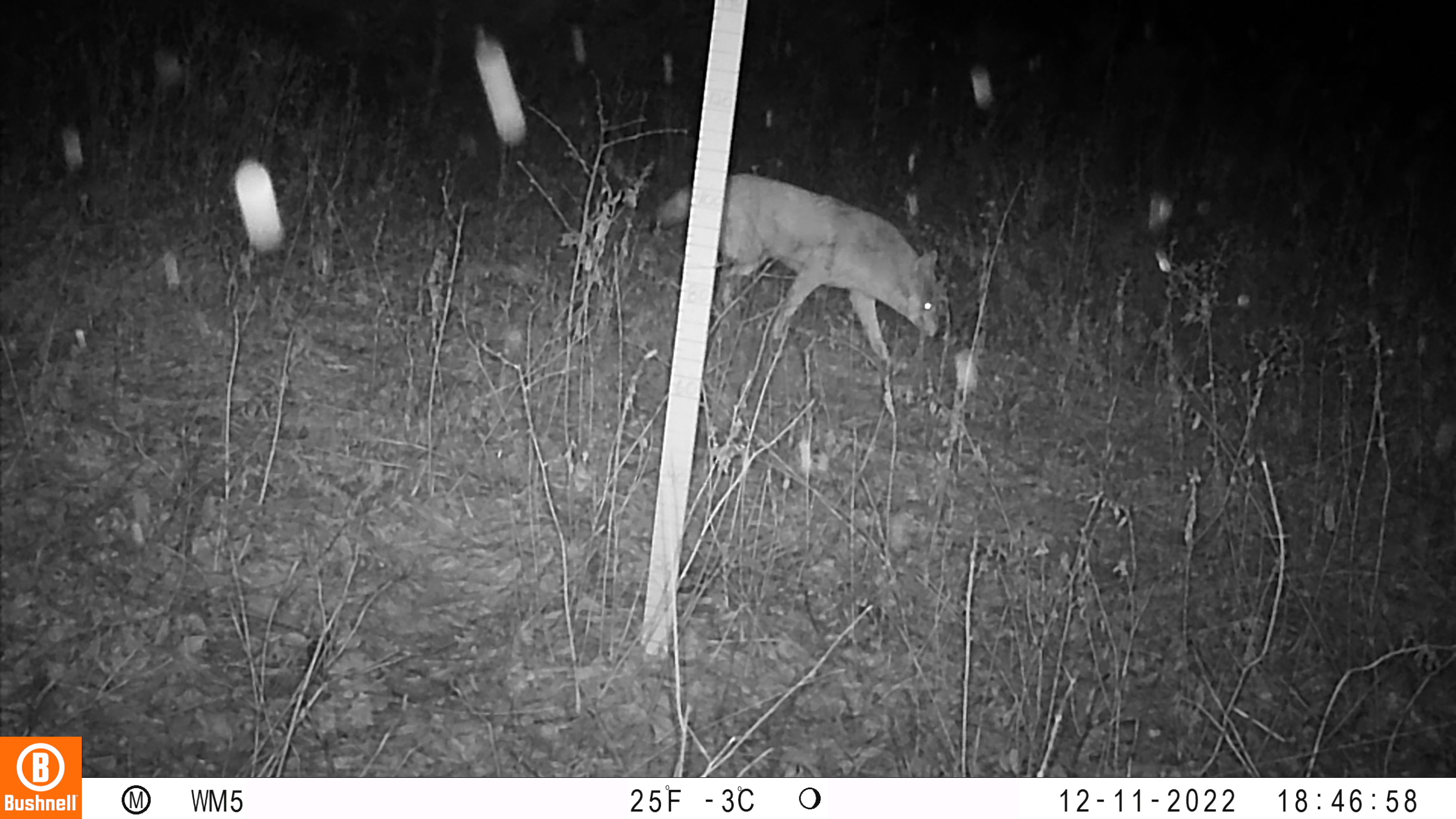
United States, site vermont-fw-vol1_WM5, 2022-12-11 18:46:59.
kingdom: Animalia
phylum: Chordata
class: Mammalia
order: Carnivora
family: Canidae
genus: Canis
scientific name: Canis latrans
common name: coyote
Coyote (Canis latrans).